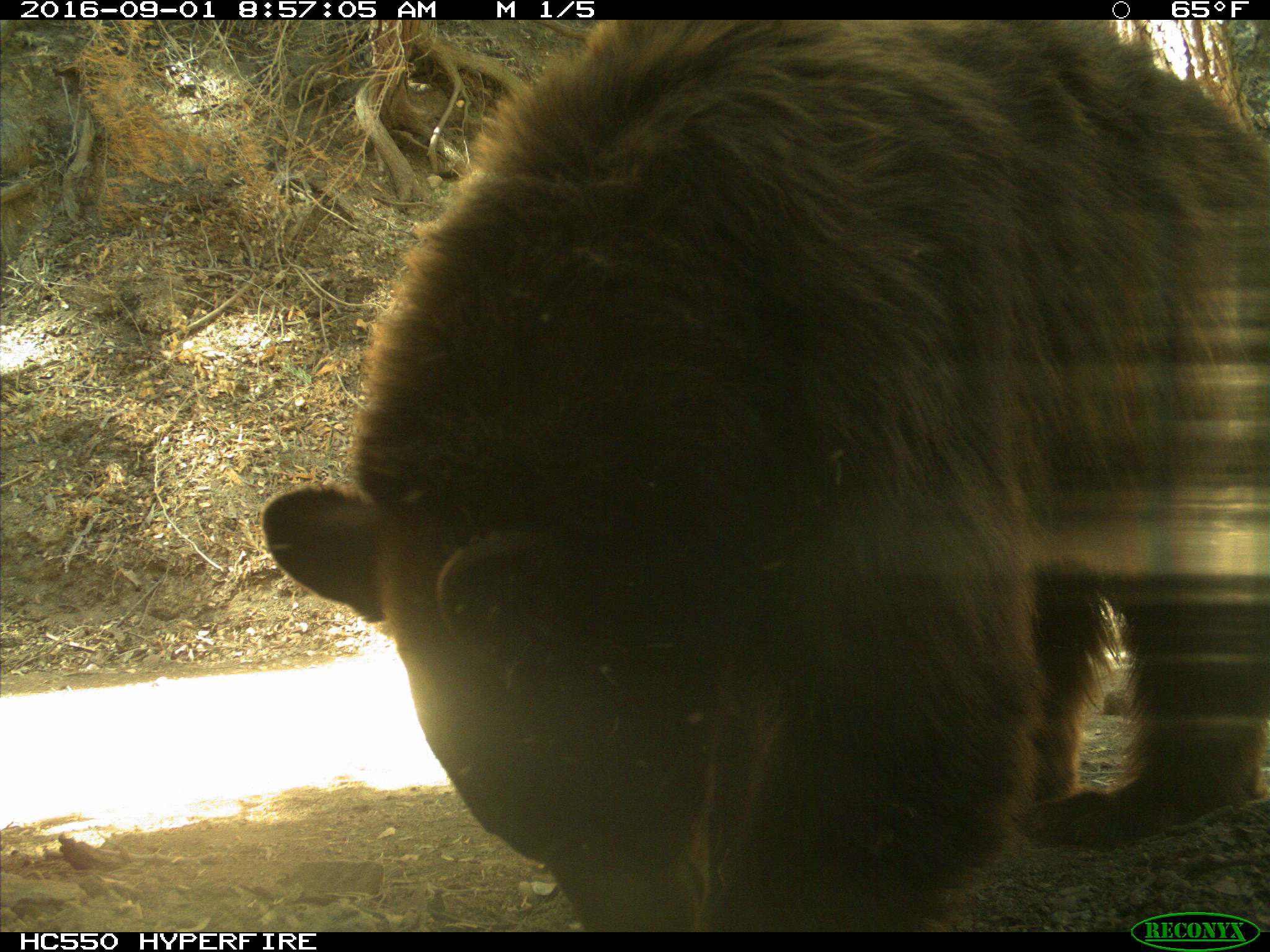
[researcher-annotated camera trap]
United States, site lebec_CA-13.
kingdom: Animalia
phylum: Chordata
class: Mammalia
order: Carnivora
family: Ursidae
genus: Ursus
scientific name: Ursus americanus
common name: american black bear